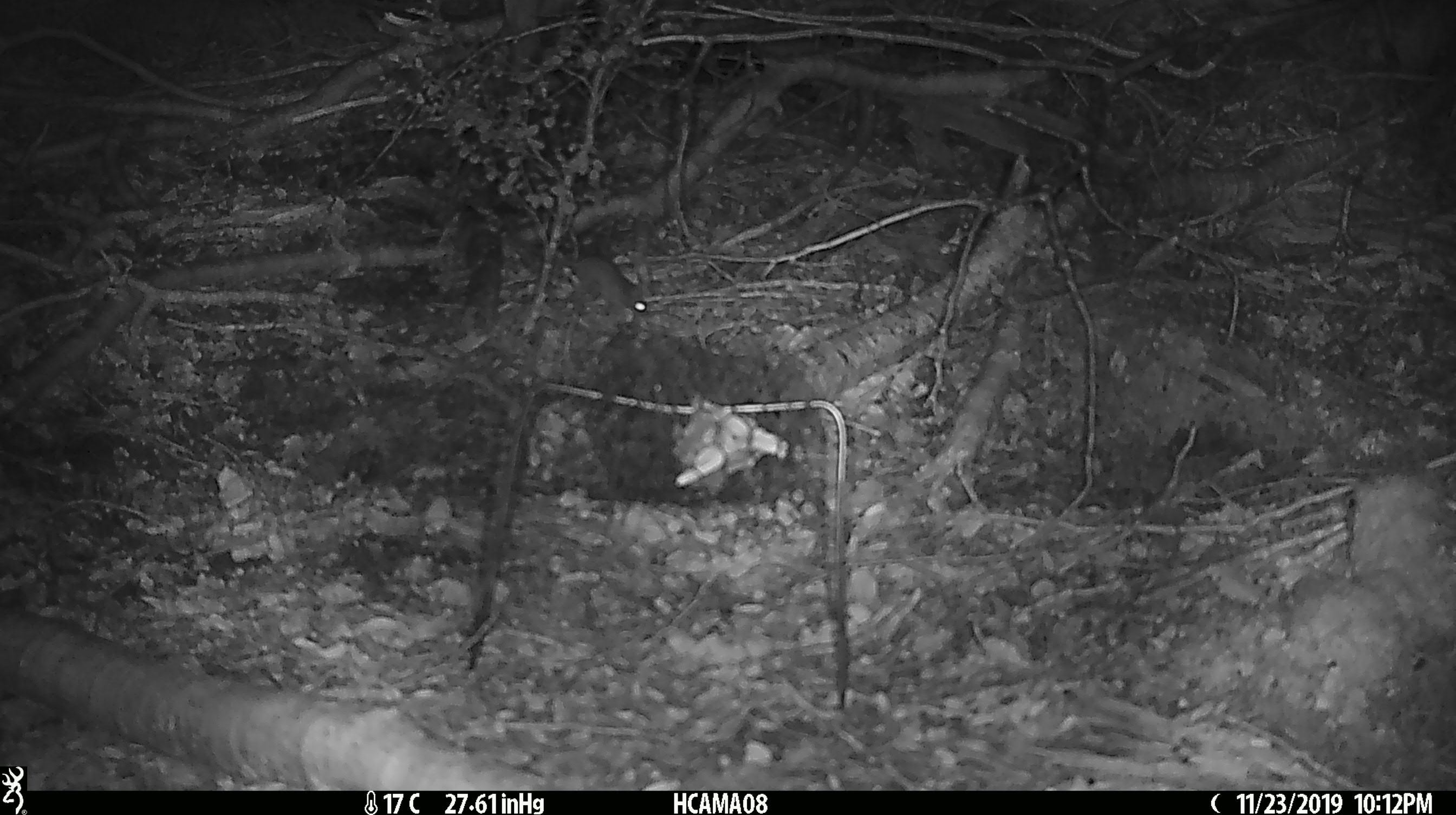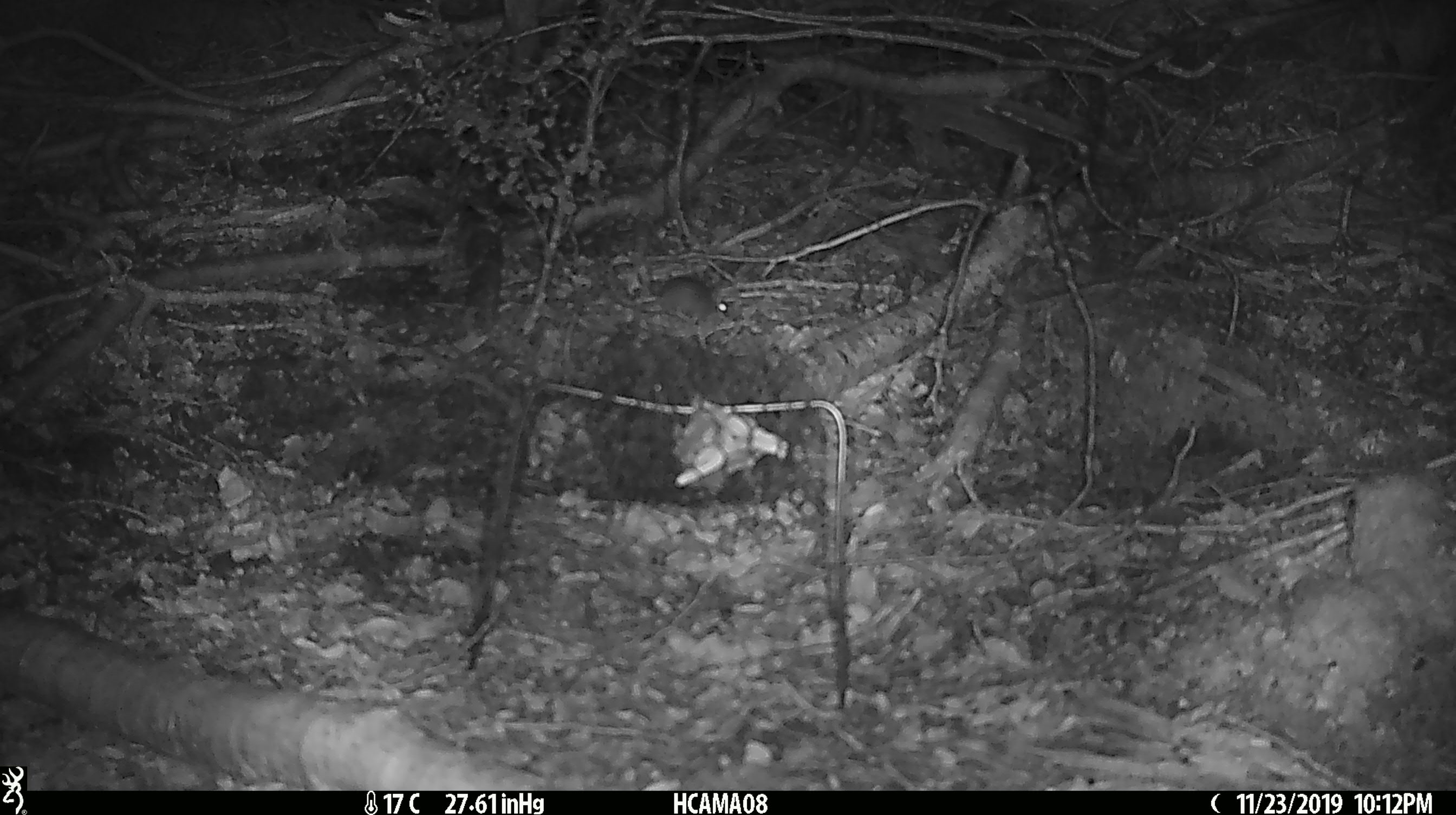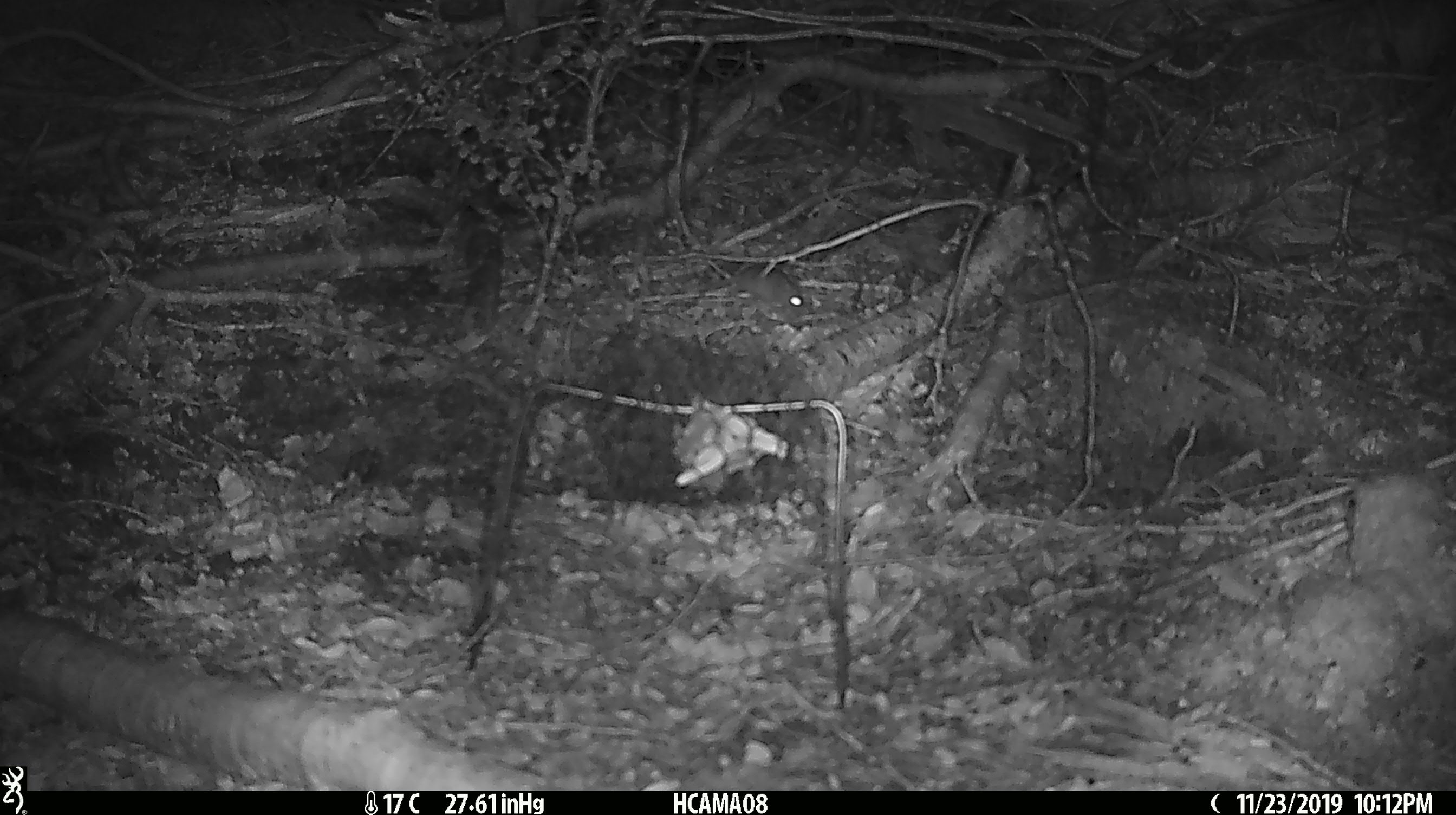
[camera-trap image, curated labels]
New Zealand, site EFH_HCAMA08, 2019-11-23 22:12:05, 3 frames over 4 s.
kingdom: Animalia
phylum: Chordata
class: Mammalia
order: Rodentia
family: Muridae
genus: Mus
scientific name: Mus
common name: mouse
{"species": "mouse (Mus)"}